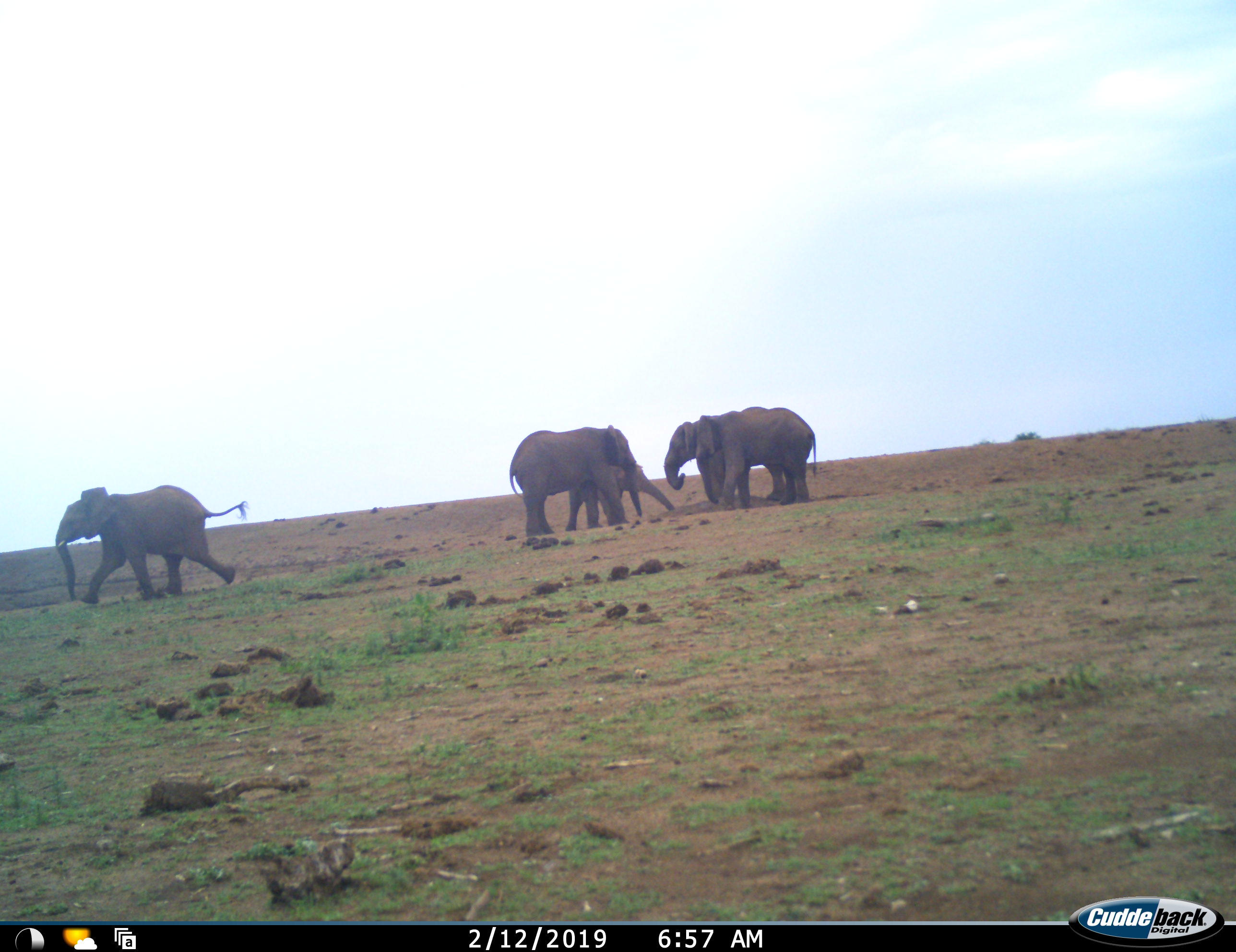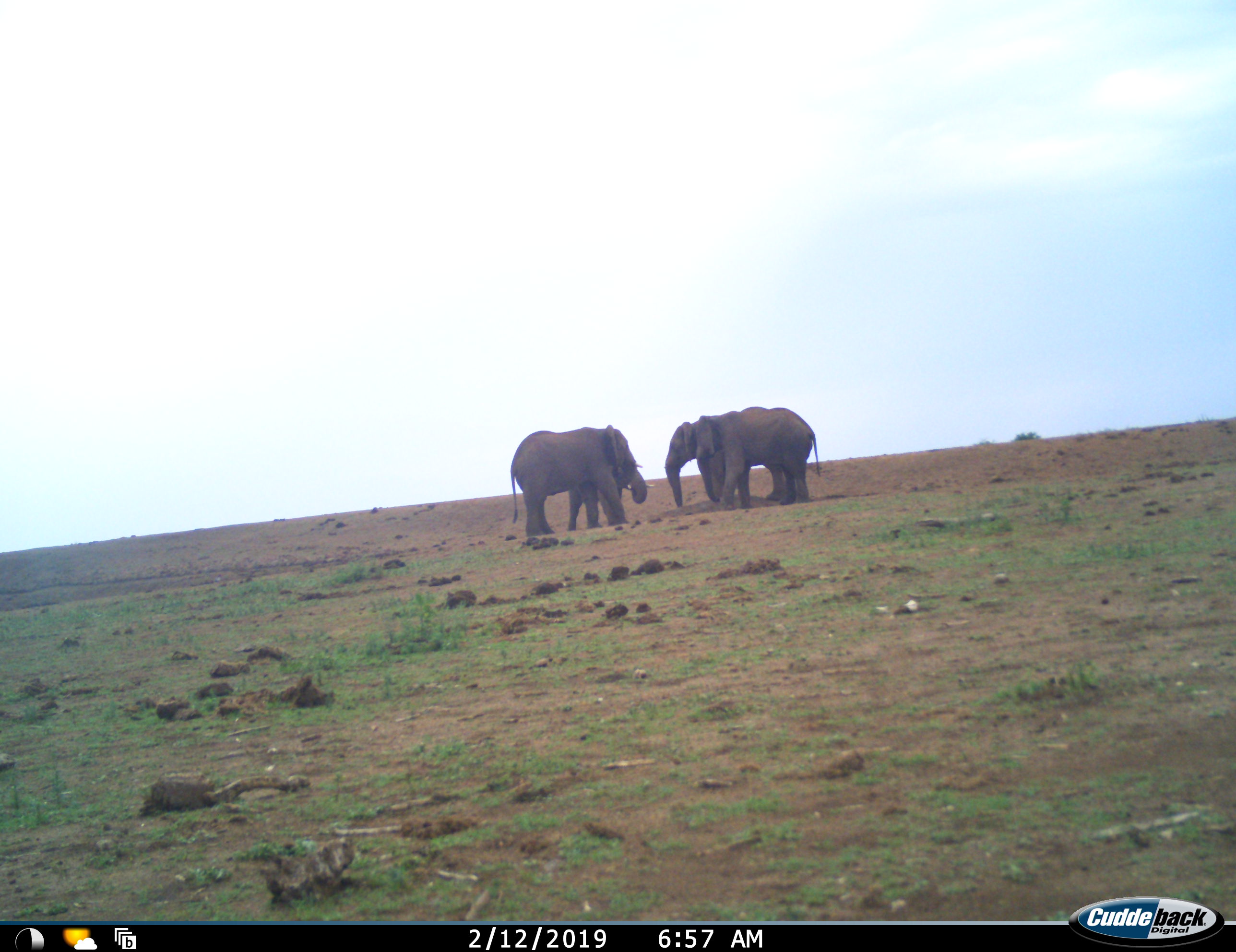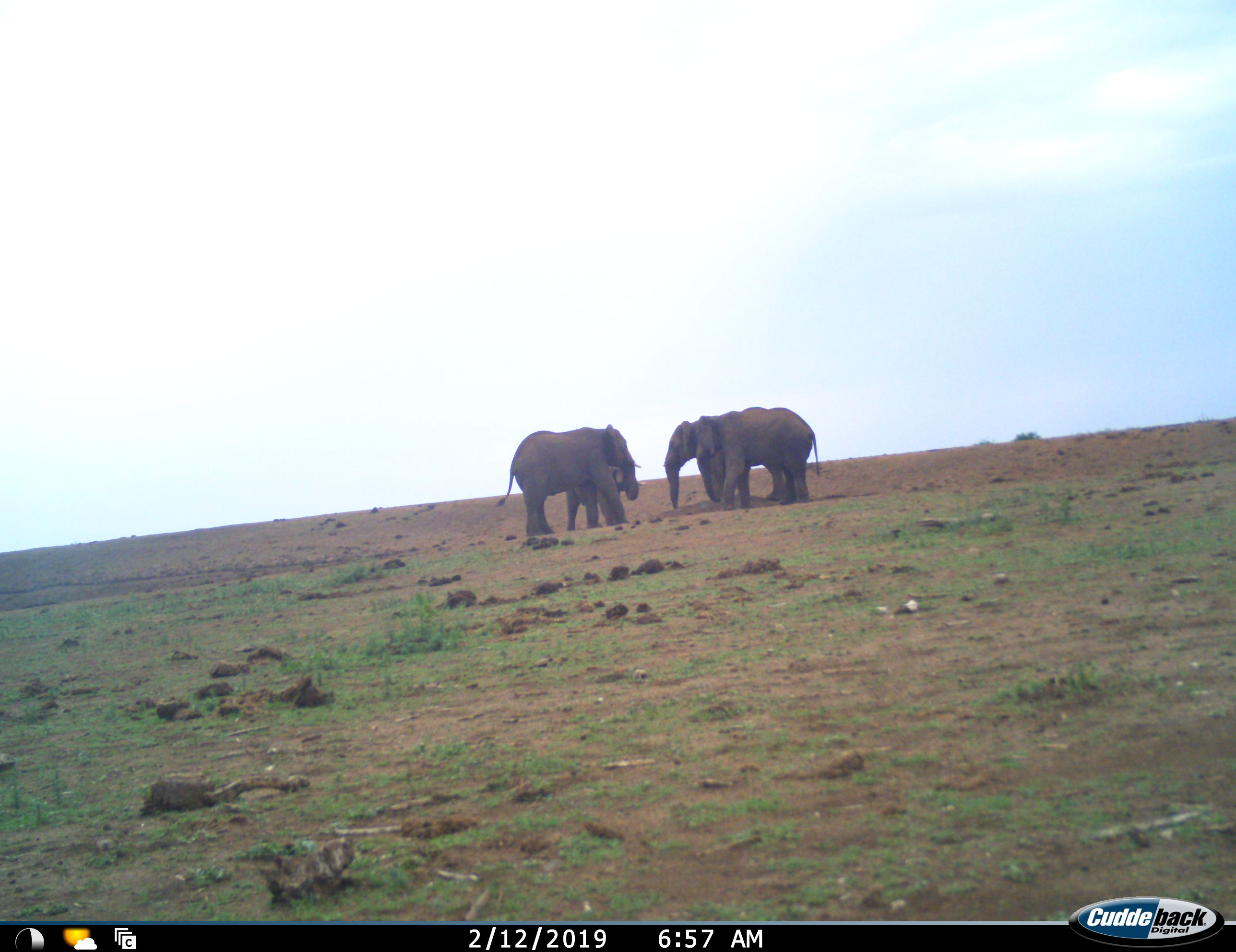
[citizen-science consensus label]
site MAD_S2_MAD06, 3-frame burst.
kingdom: Animalia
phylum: Chordata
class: Mammalia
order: Proboscidea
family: Elephantidae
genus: Loxodonta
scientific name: Loxodonta africana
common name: african bush elephant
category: elephant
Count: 5.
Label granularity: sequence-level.